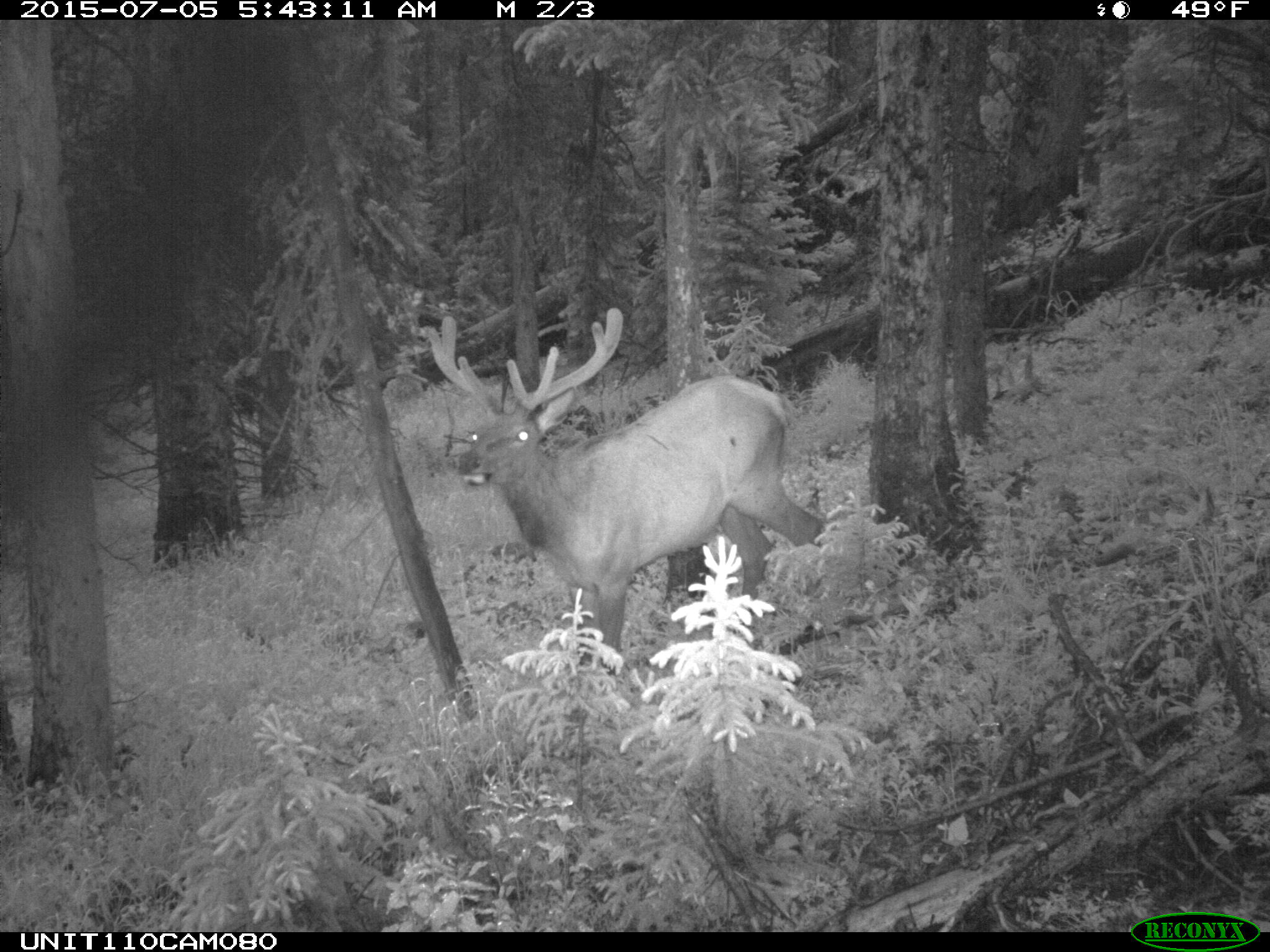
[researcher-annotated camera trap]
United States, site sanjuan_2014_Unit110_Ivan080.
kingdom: Animalia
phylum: Chordata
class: Mammalia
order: Artiodactyla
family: Cervidae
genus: Cervus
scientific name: Cervus elaphus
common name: red deer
Cervus elaphus (red deer).